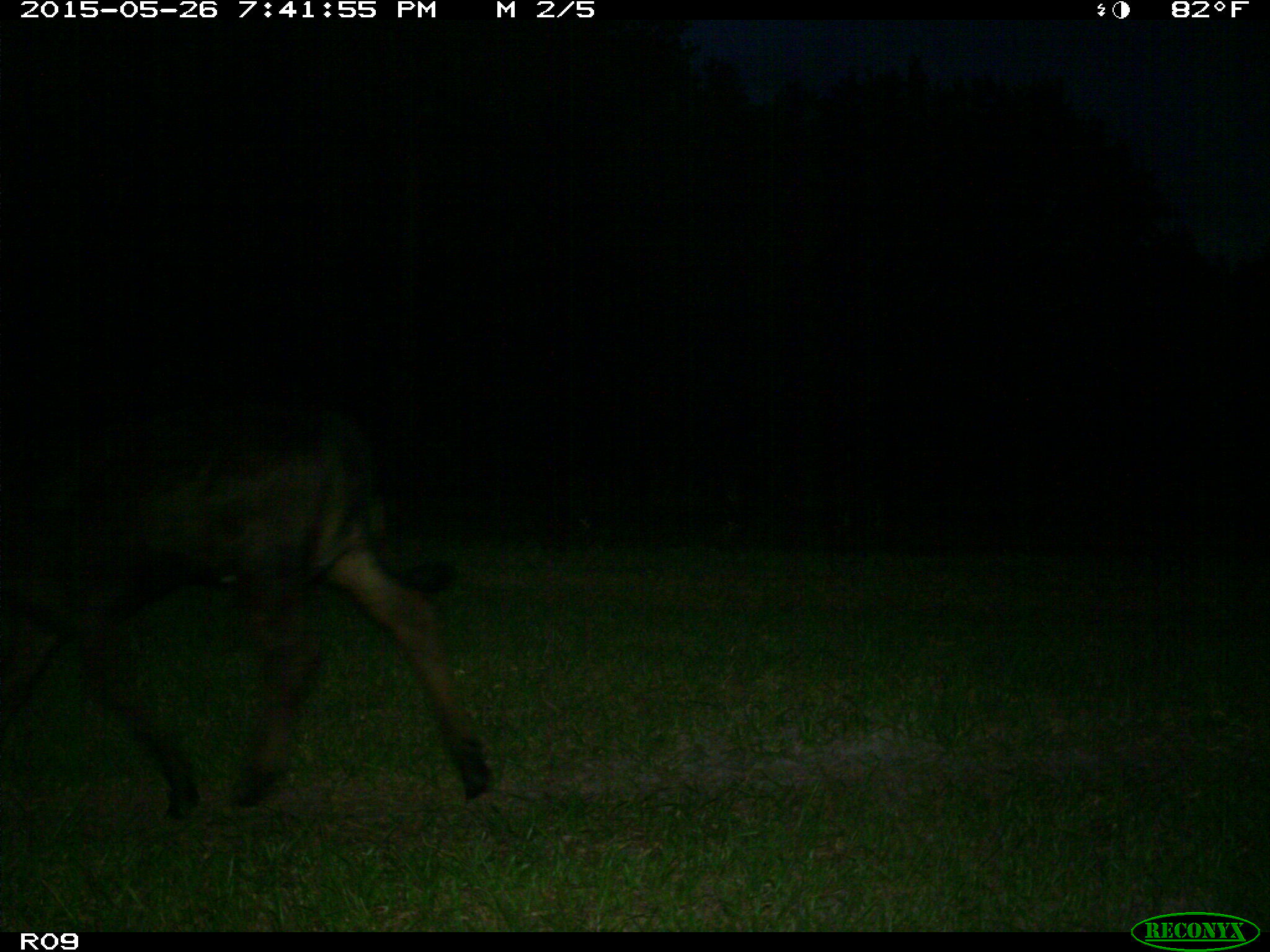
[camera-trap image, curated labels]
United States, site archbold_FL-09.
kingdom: Animalia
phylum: Chordata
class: Mammalia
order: Artiodactyla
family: Bovidae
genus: Bos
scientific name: Bos taurus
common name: domestic cow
Bos taurus (domestic cow).